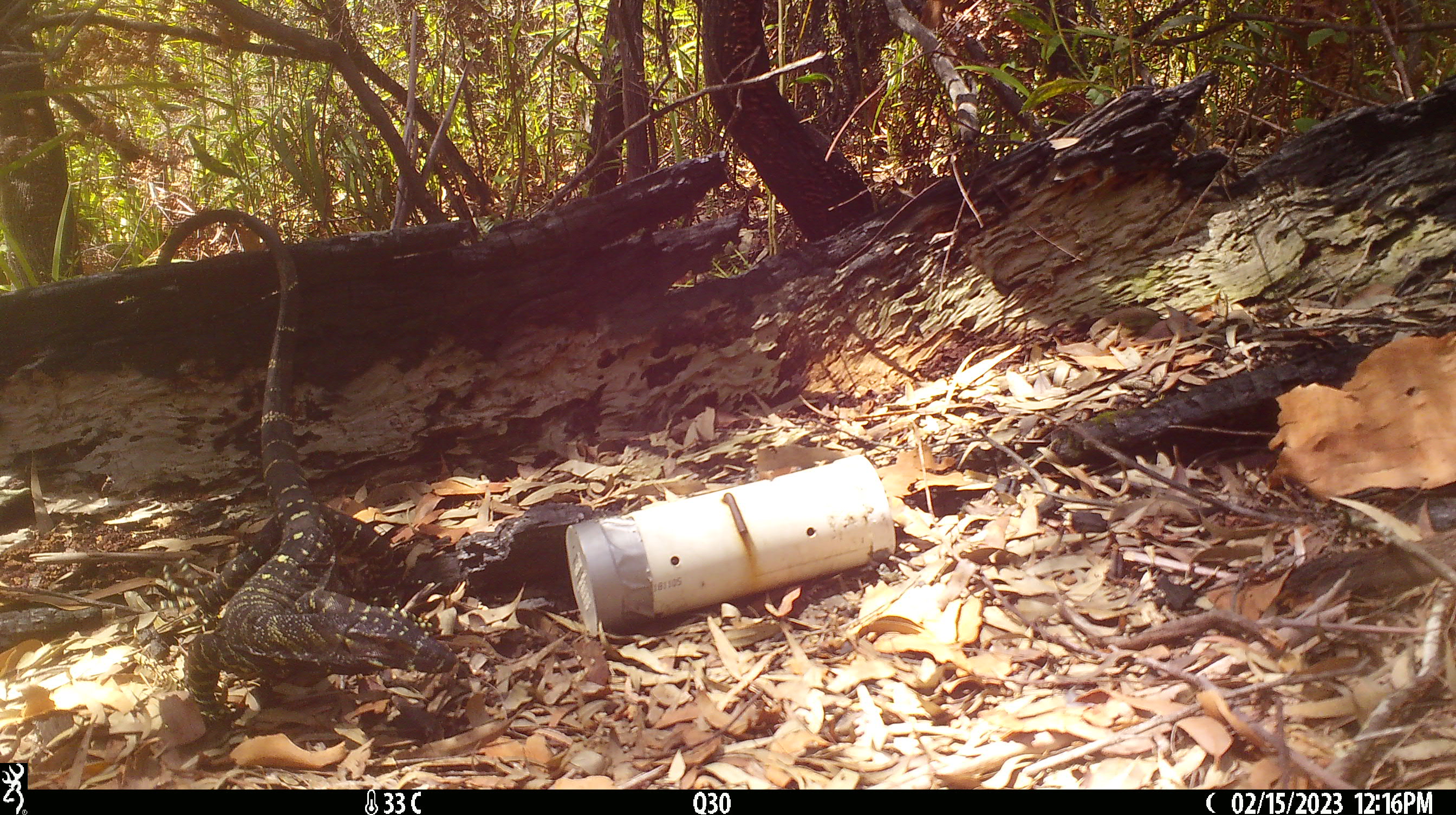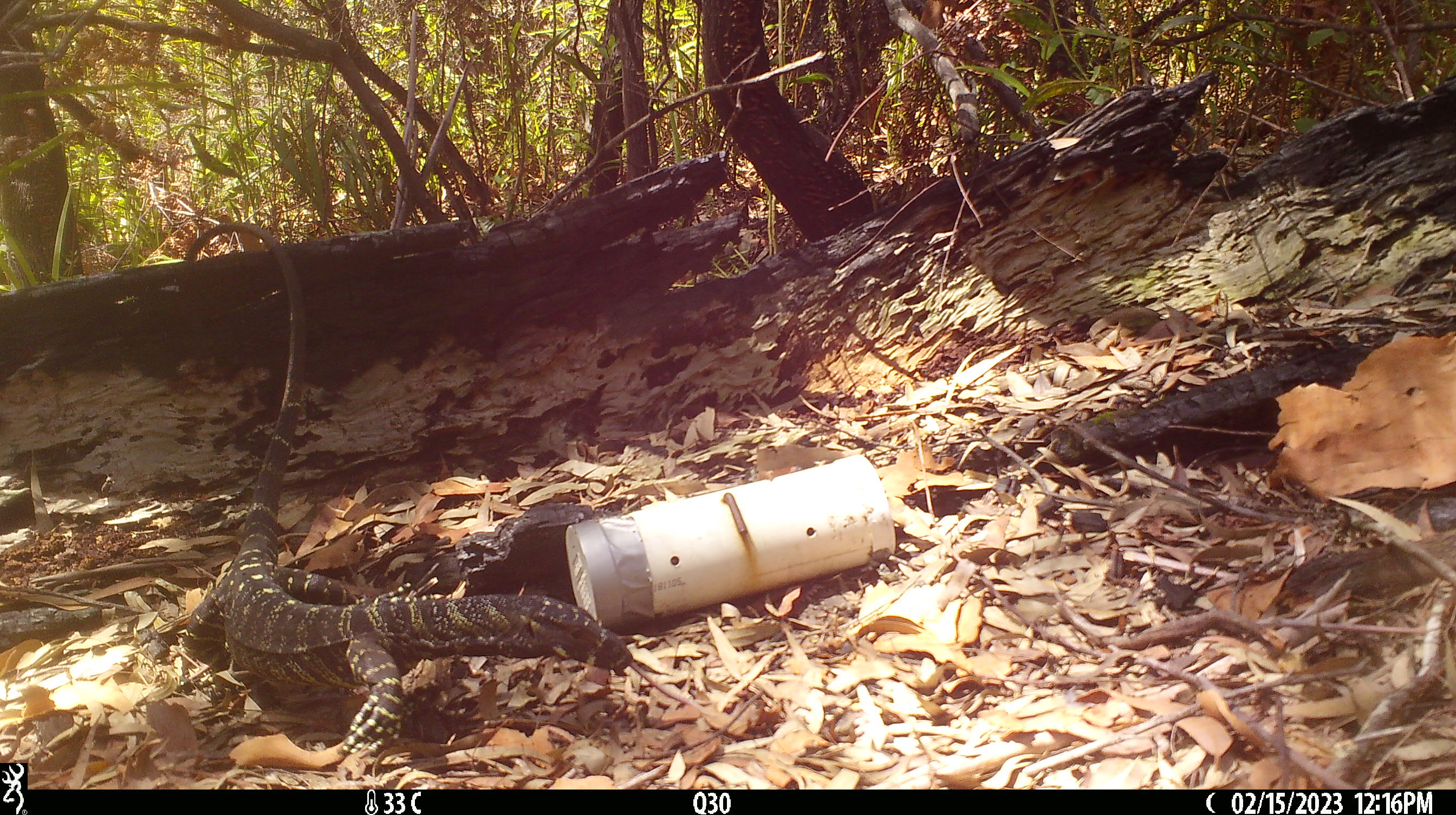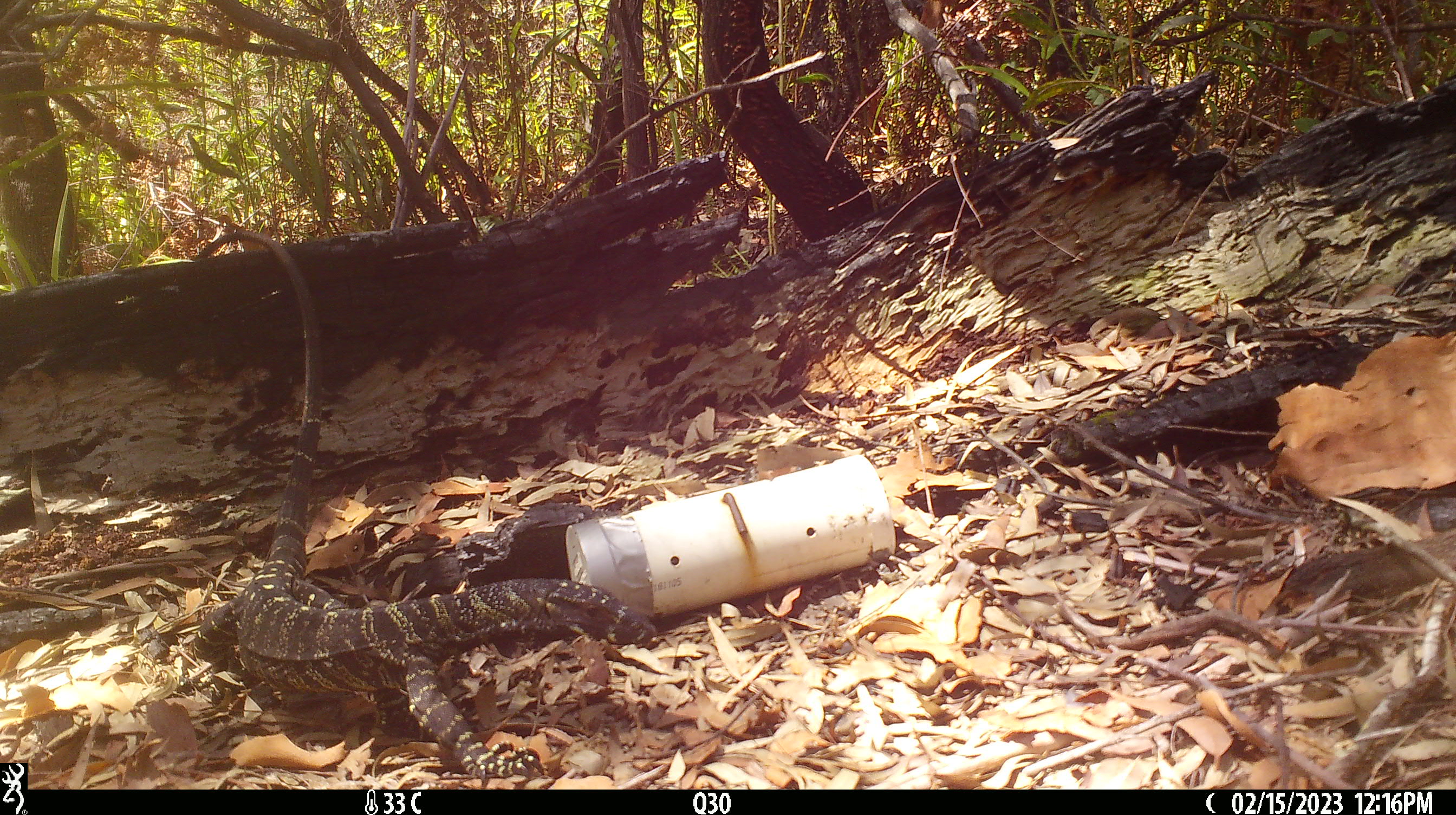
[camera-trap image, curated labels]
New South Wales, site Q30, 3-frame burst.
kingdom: Animalia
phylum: Chordata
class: Reptilia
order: Squamata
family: Varanidae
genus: Varanus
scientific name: Varanus varius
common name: lace monitor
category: goanna